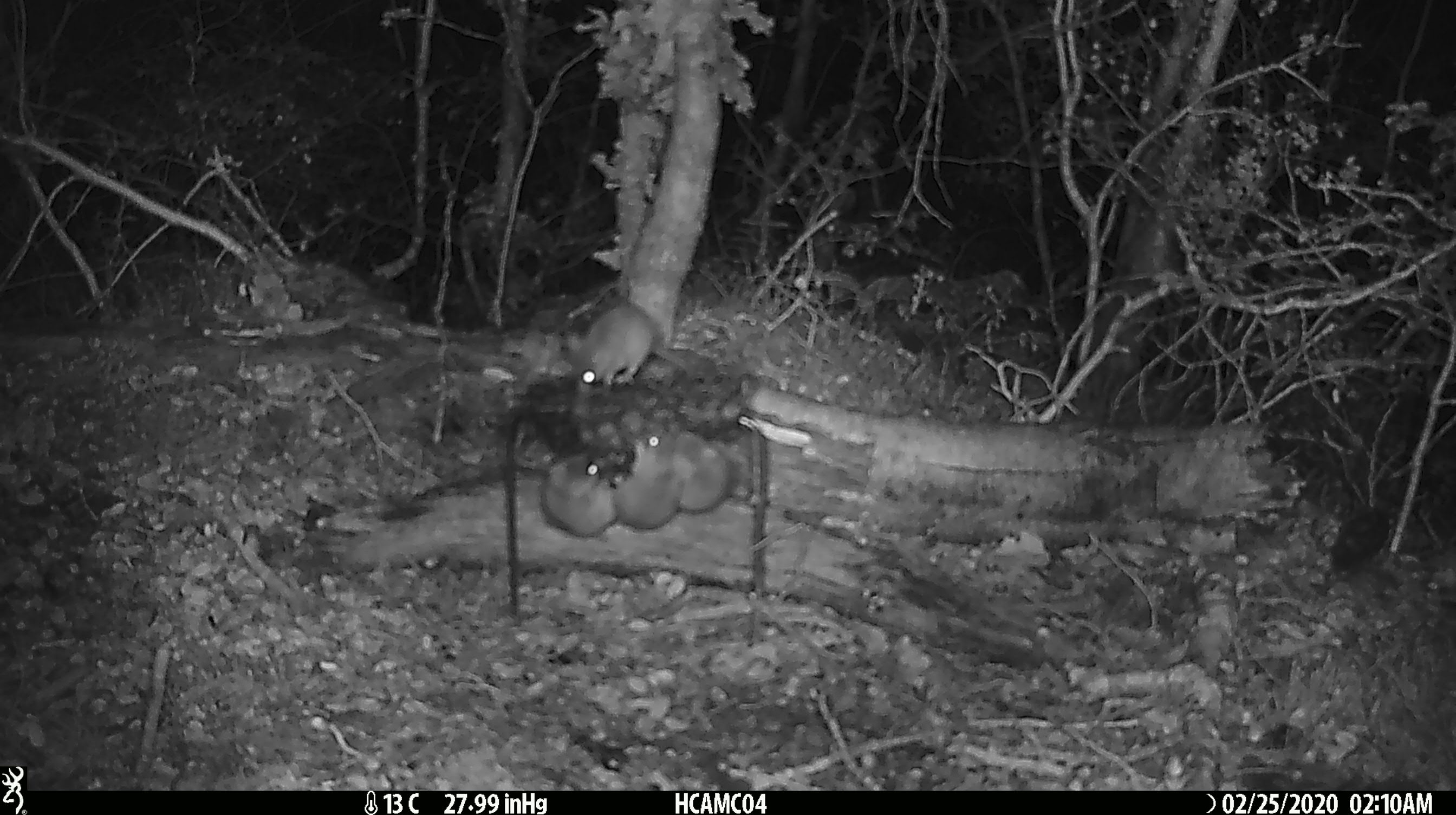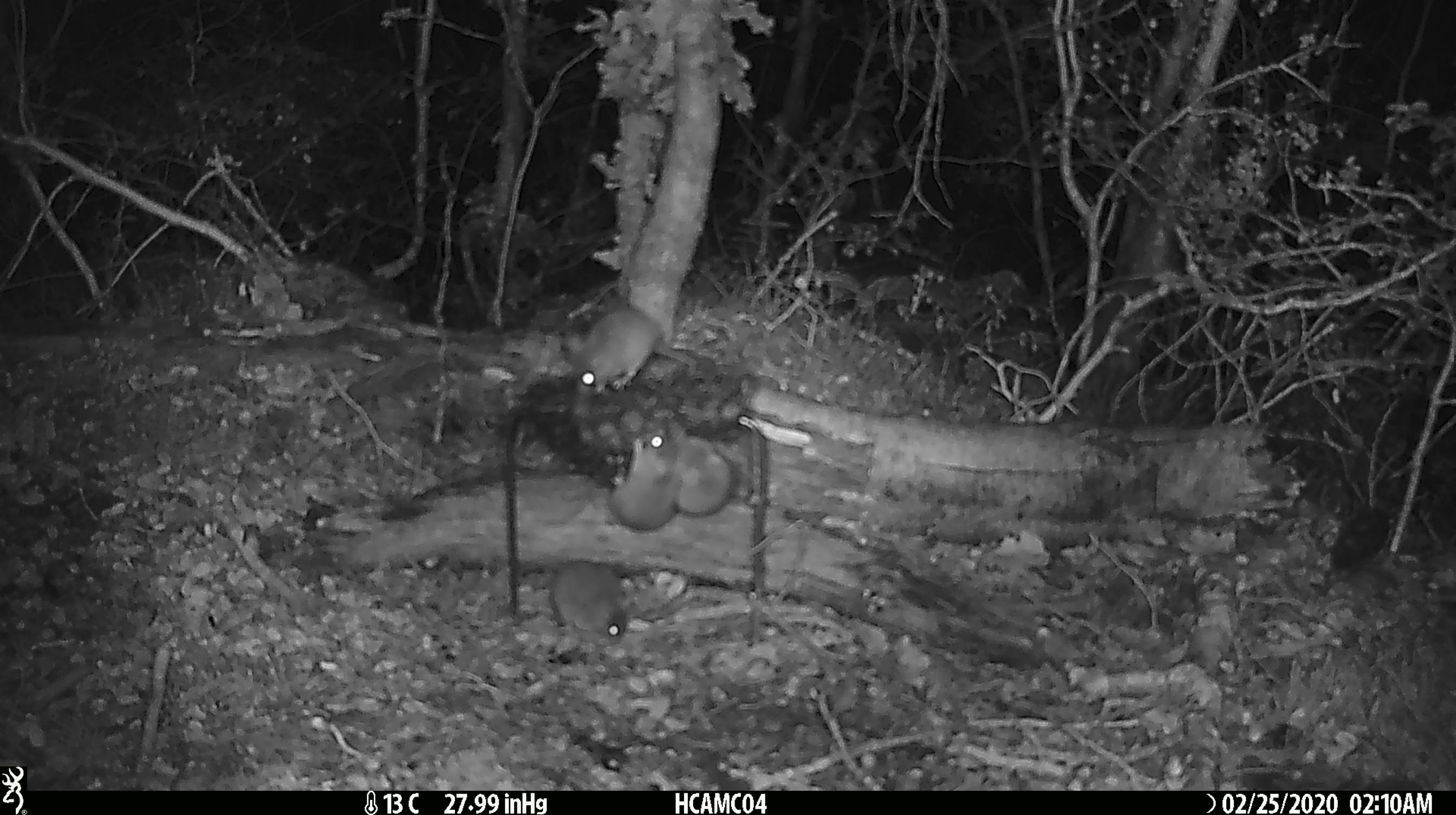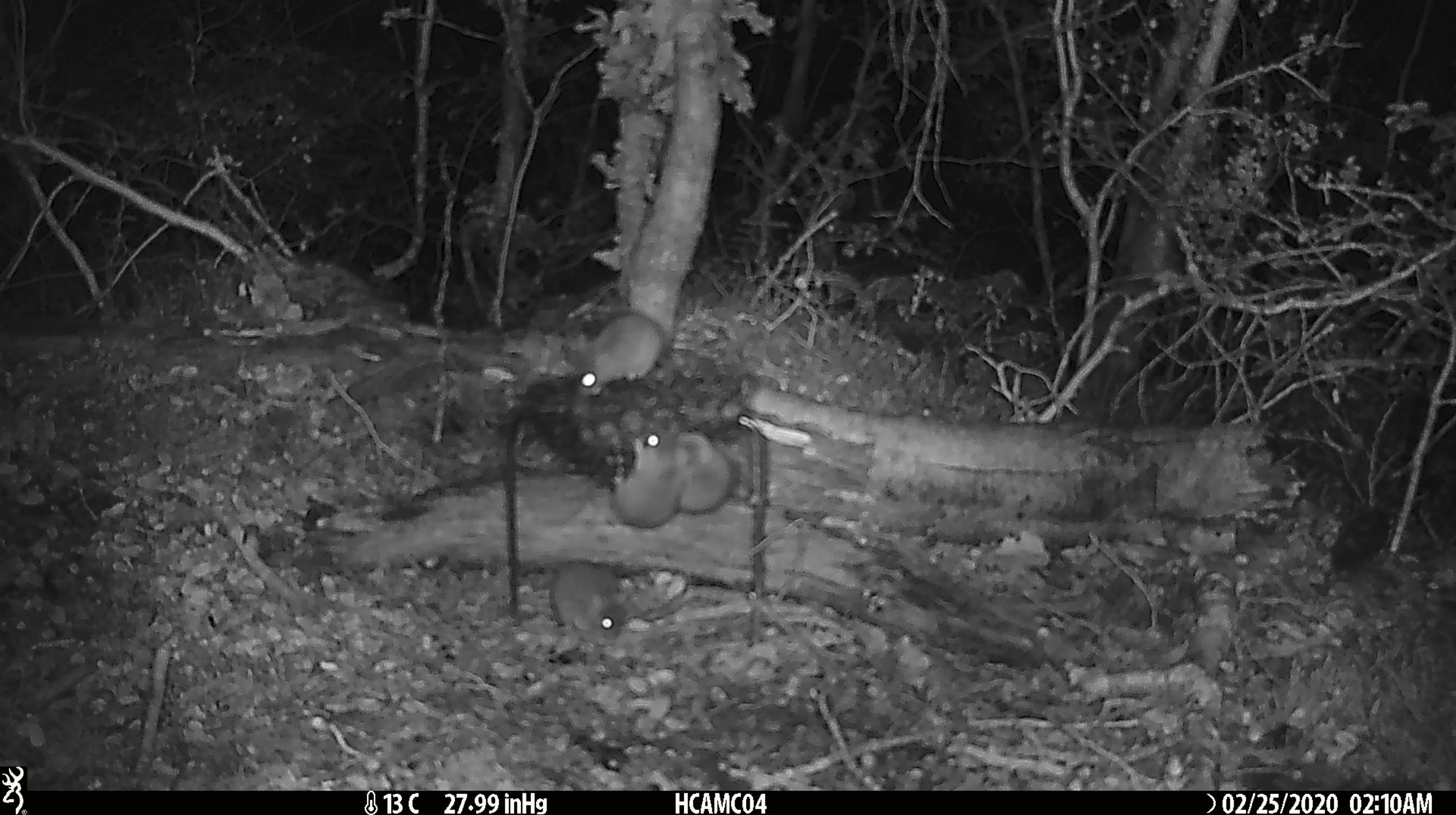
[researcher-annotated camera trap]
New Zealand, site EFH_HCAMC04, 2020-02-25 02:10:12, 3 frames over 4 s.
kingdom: Animalia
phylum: Chordata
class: Mammalia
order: Rodentia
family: Muridae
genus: Mus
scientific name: Mus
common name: mouse